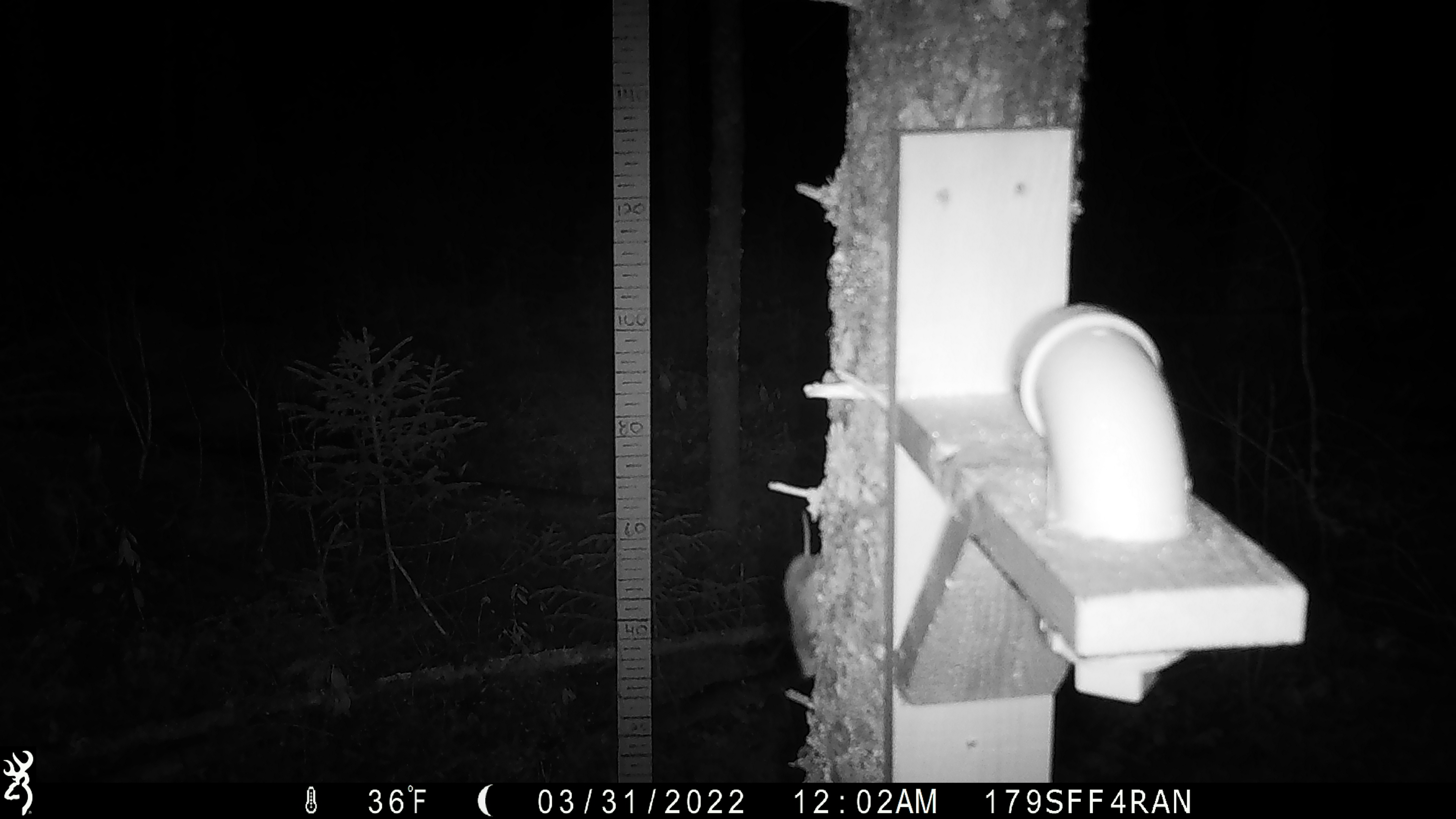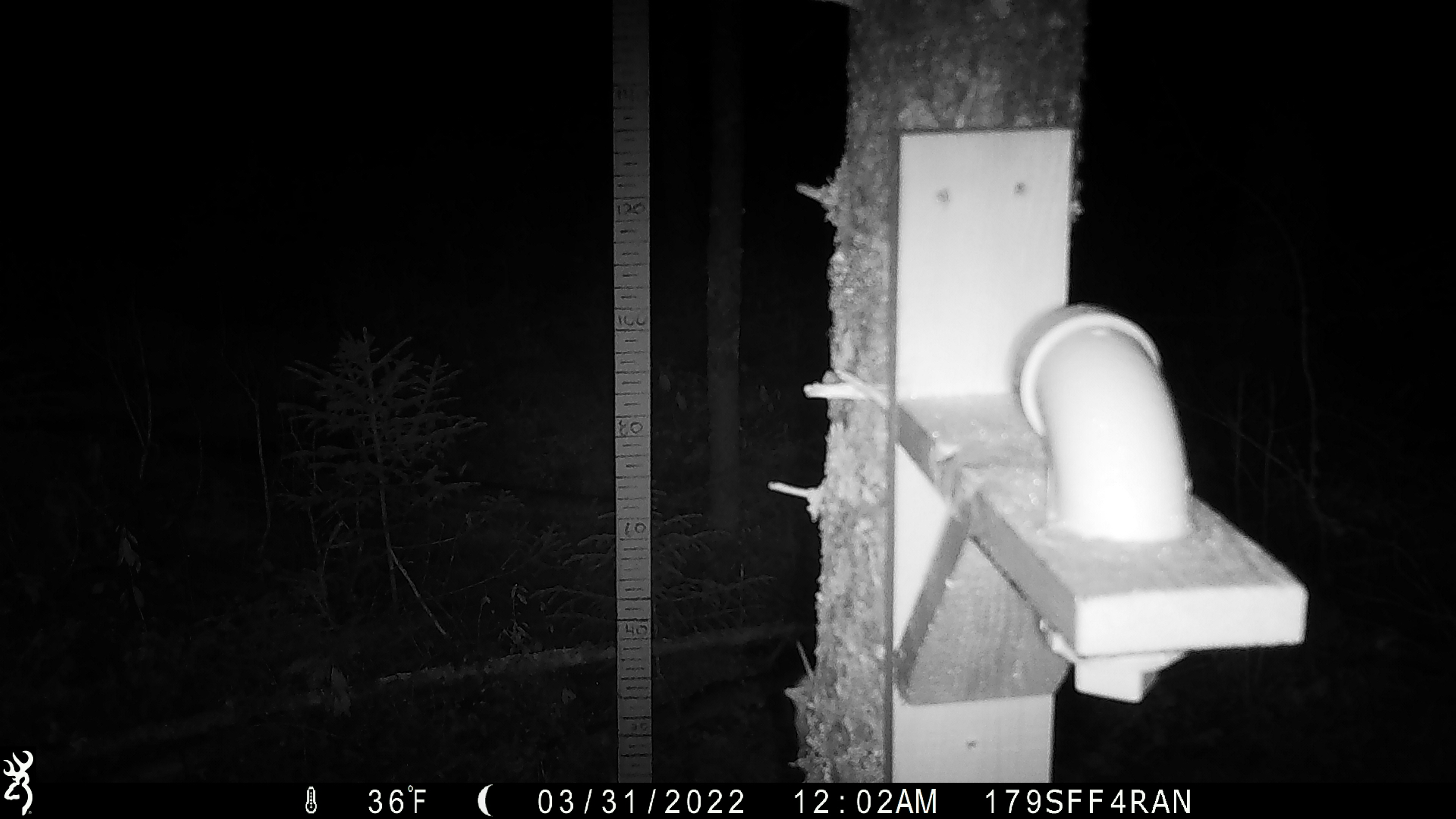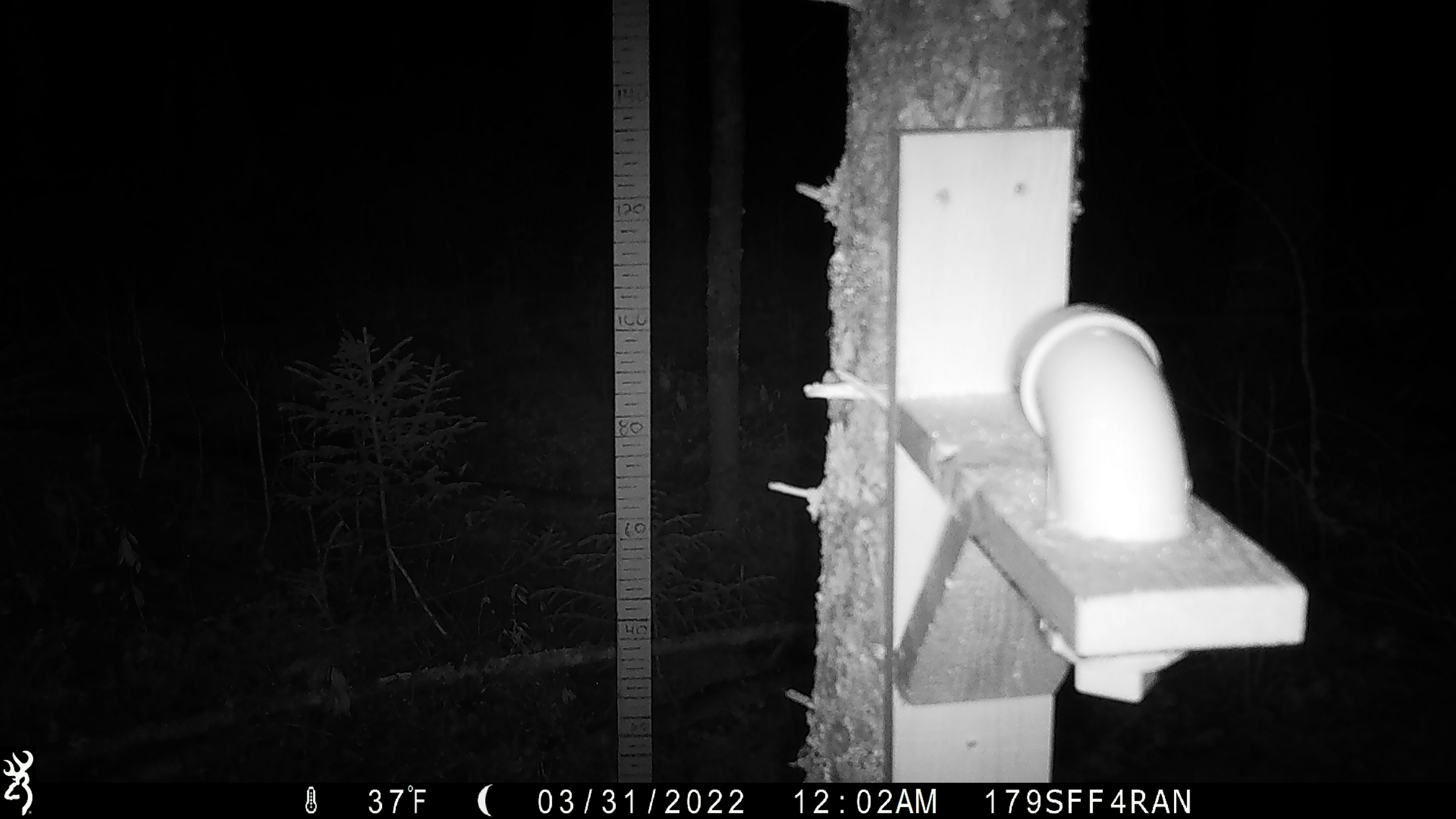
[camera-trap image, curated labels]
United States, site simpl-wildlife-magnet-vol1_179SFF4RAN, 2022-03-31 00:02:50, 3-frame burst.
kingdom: Animalia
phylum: Chordata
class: Mammalia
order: Rodentia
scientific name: Rodentia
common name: mouse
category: mouse sp.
Mouse sp. (mouse) (Rodentia).